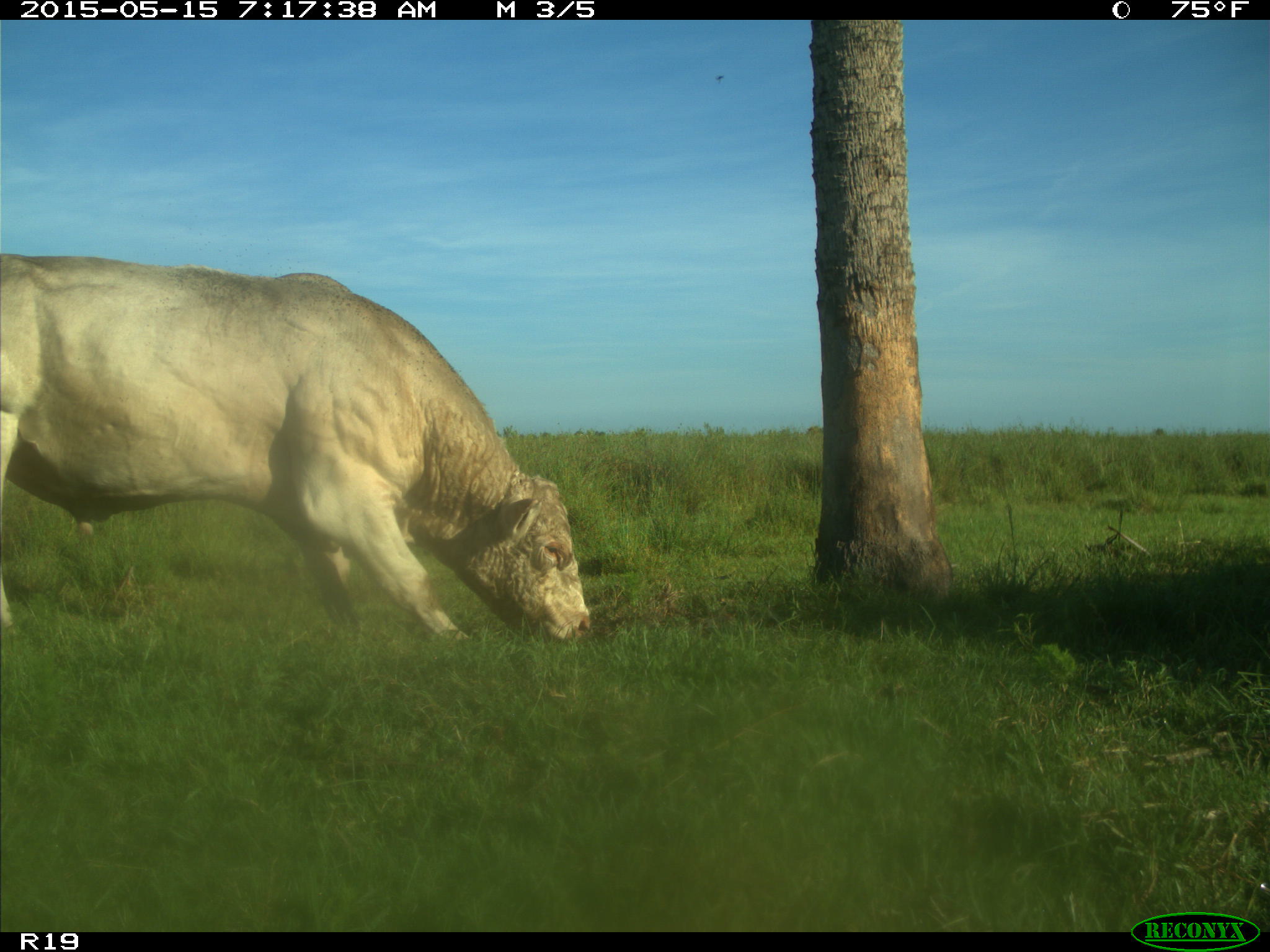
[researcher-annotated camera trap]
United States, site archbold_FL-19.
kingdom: Animalia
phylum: Chordata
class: Mammalia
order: Artiodactyla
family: Bovidae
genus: Bos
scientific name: Bos taurus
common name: domestic cow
Bos taurus (domestic cow).